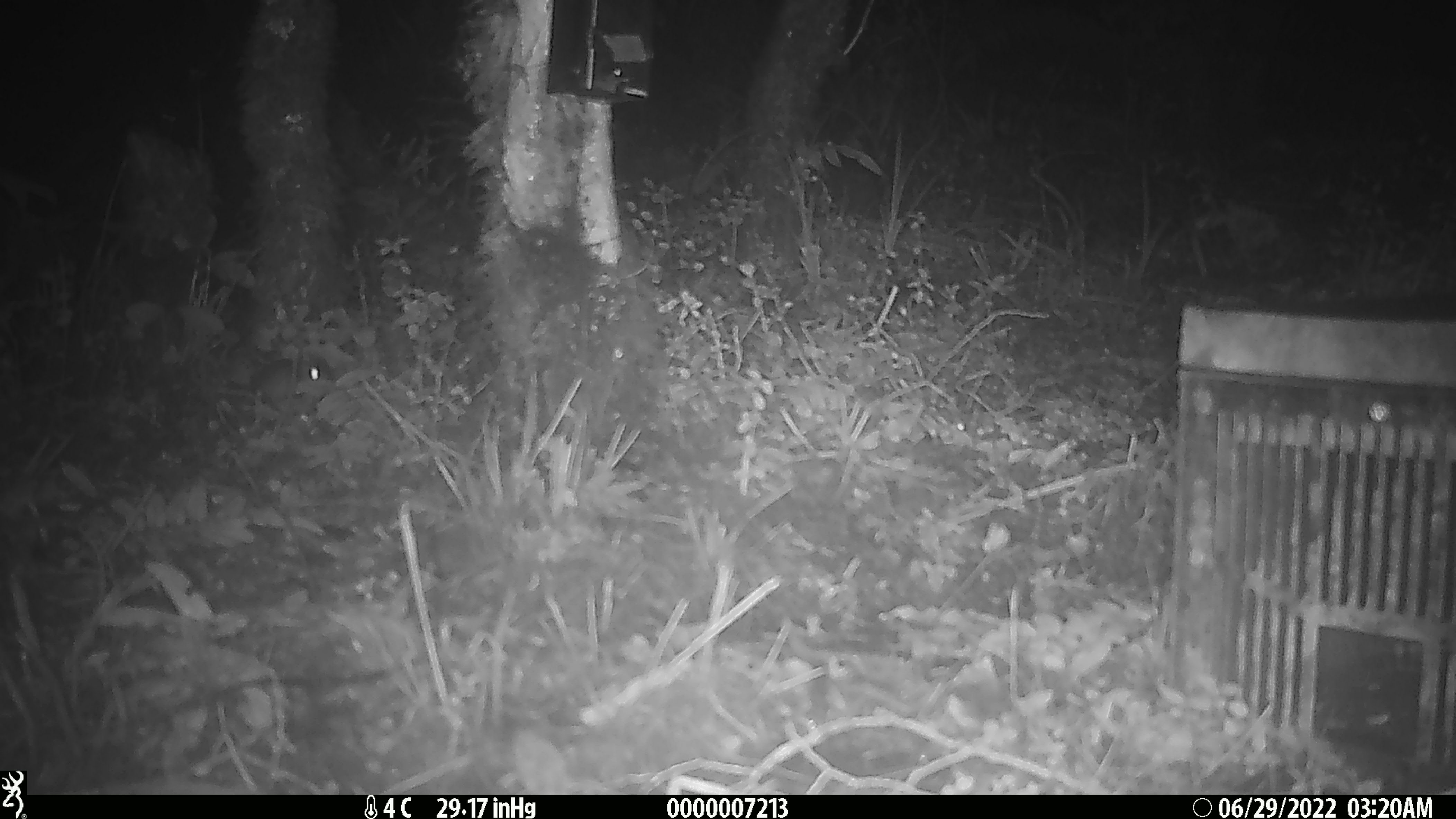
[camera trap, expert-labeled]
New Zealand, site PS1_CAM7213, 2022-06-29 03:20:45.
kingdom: Animalia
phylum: Chordata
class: Mammalia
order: Rodentia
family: Muridae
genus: Mus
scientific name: Mus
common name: mouse